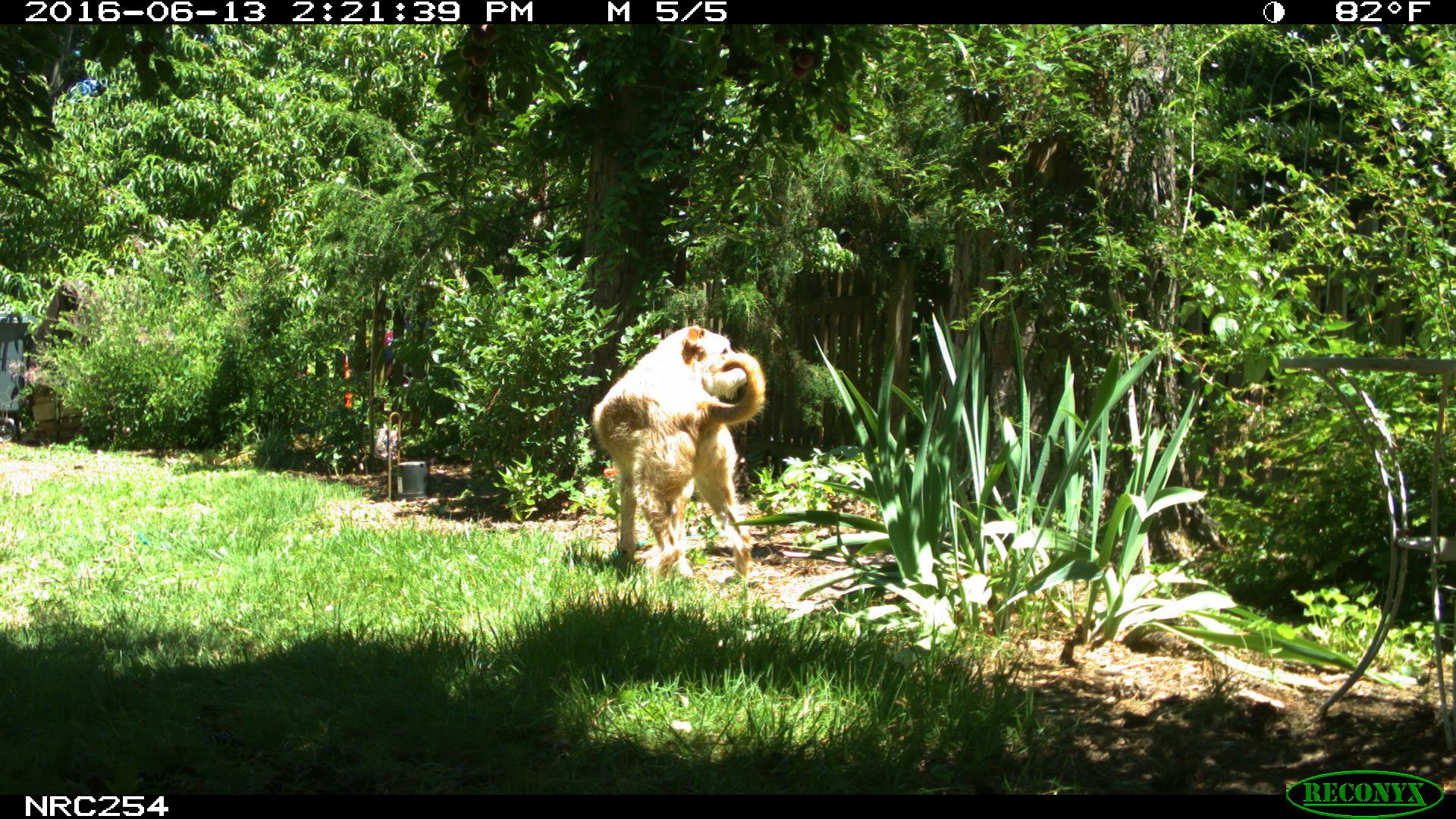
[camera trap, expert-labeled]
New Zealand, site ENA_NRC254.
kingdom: Animalia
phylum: Chordata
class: Mammalia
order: Carnivora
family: Canidae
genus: Canis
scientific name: Canis familiaris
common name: domestic dog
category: dog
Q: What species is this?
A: Dog (domestic dog) (Canis familiaris).